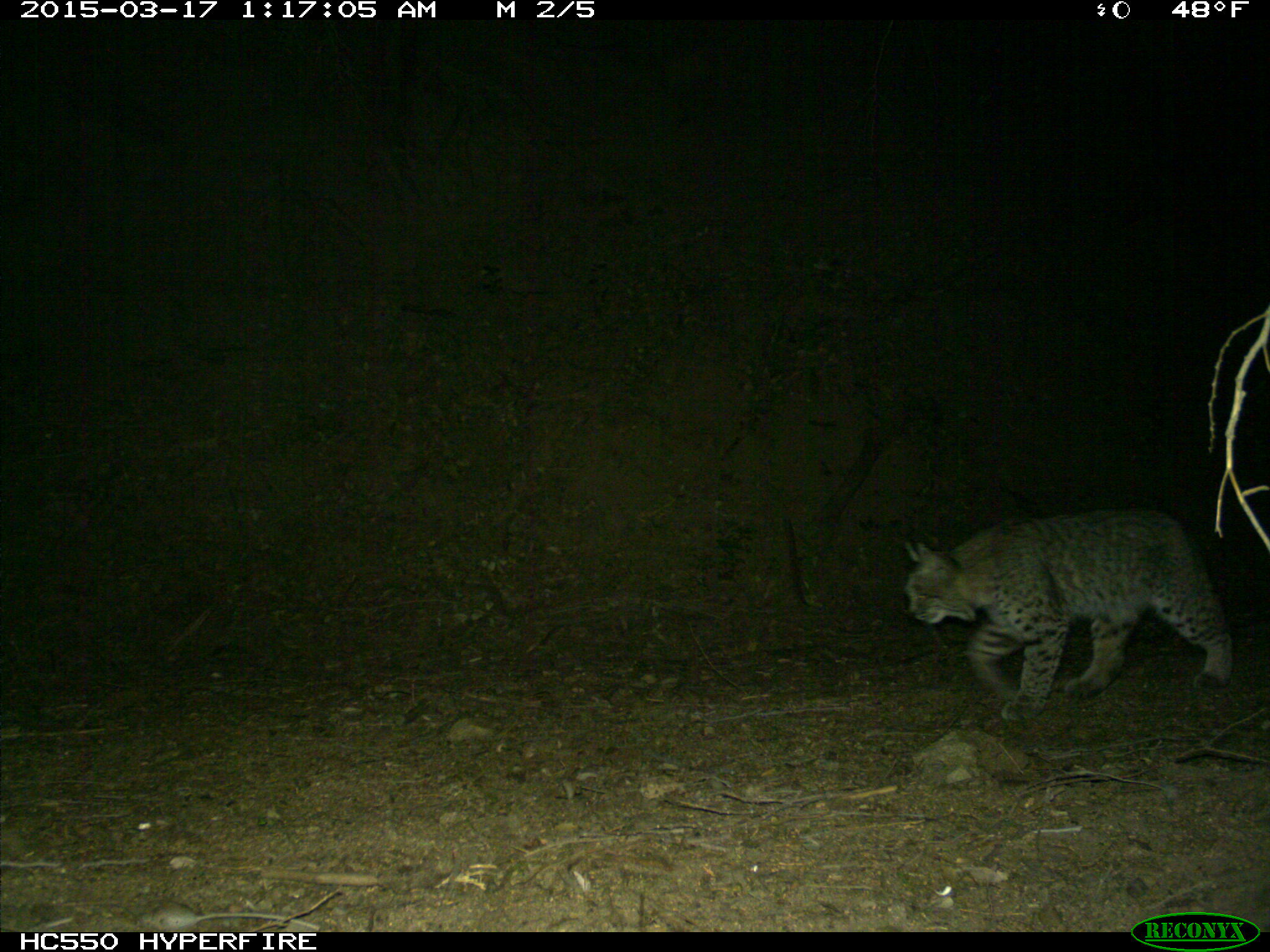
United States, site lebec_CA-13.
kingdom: Animalia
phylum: Chordata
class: Mammalia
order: Carnivora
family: Felidae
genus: Lynx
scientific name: Lynx rufus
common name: bobcat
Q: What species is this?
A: Lynx rufus (bobcat).